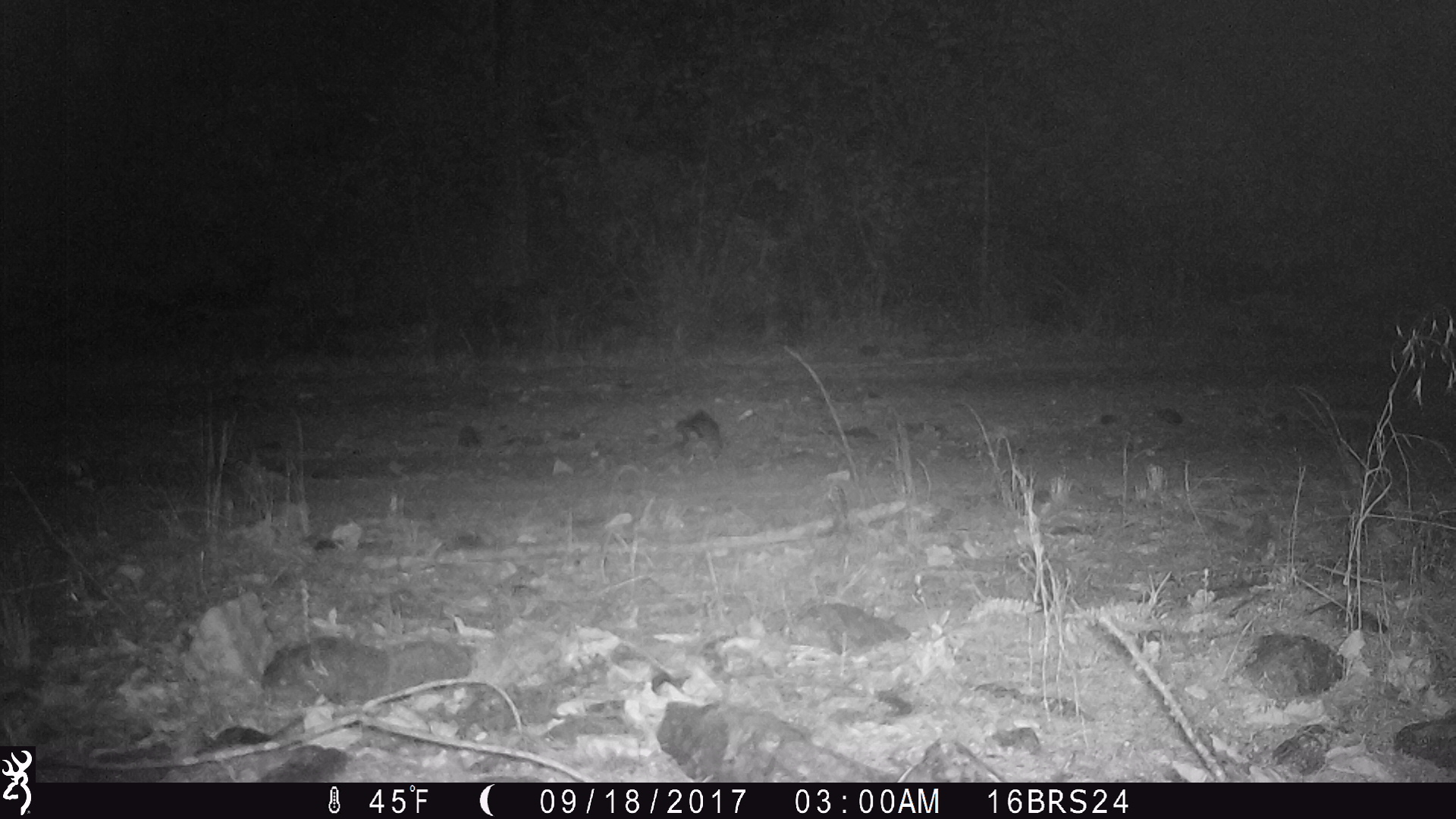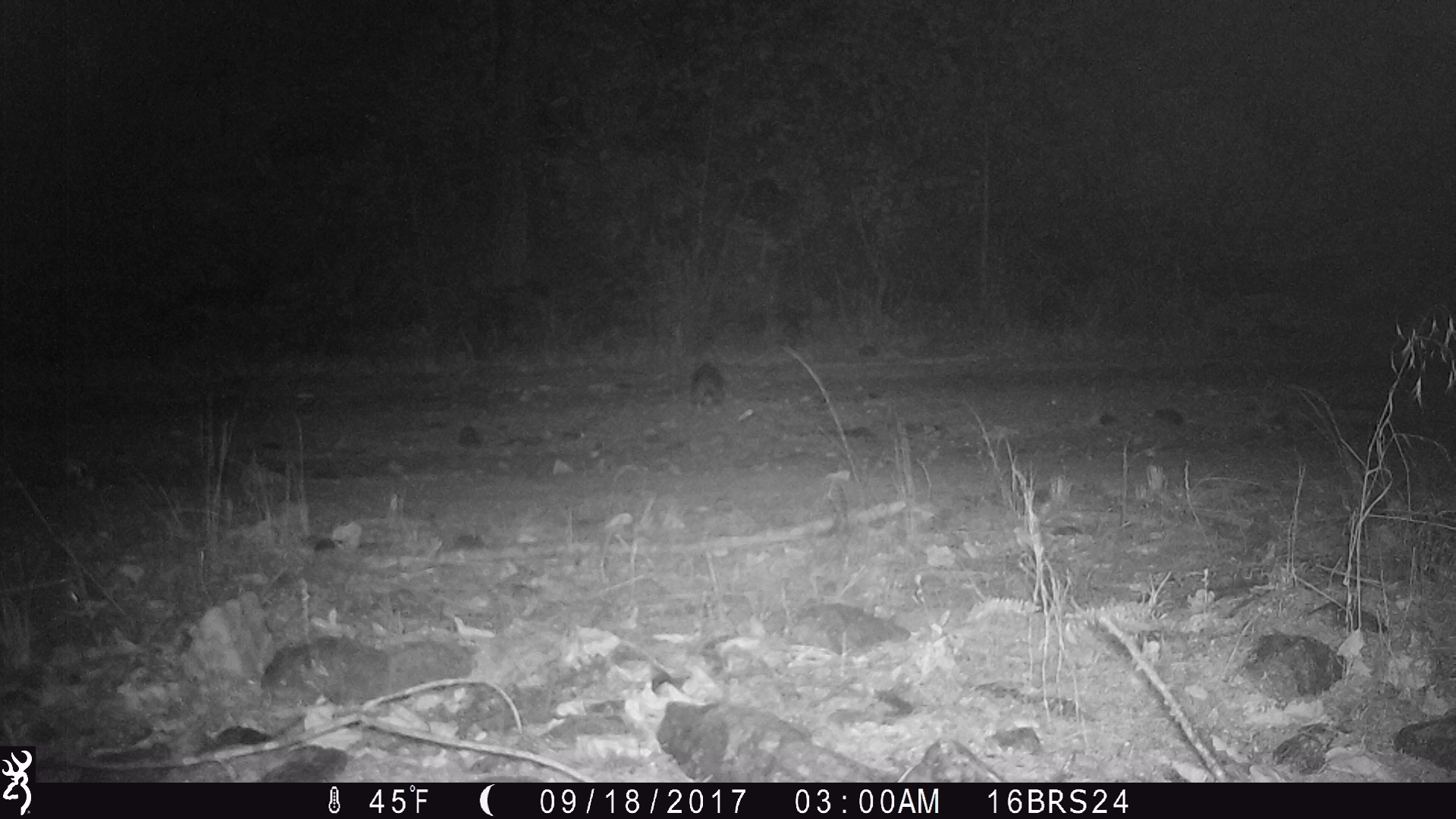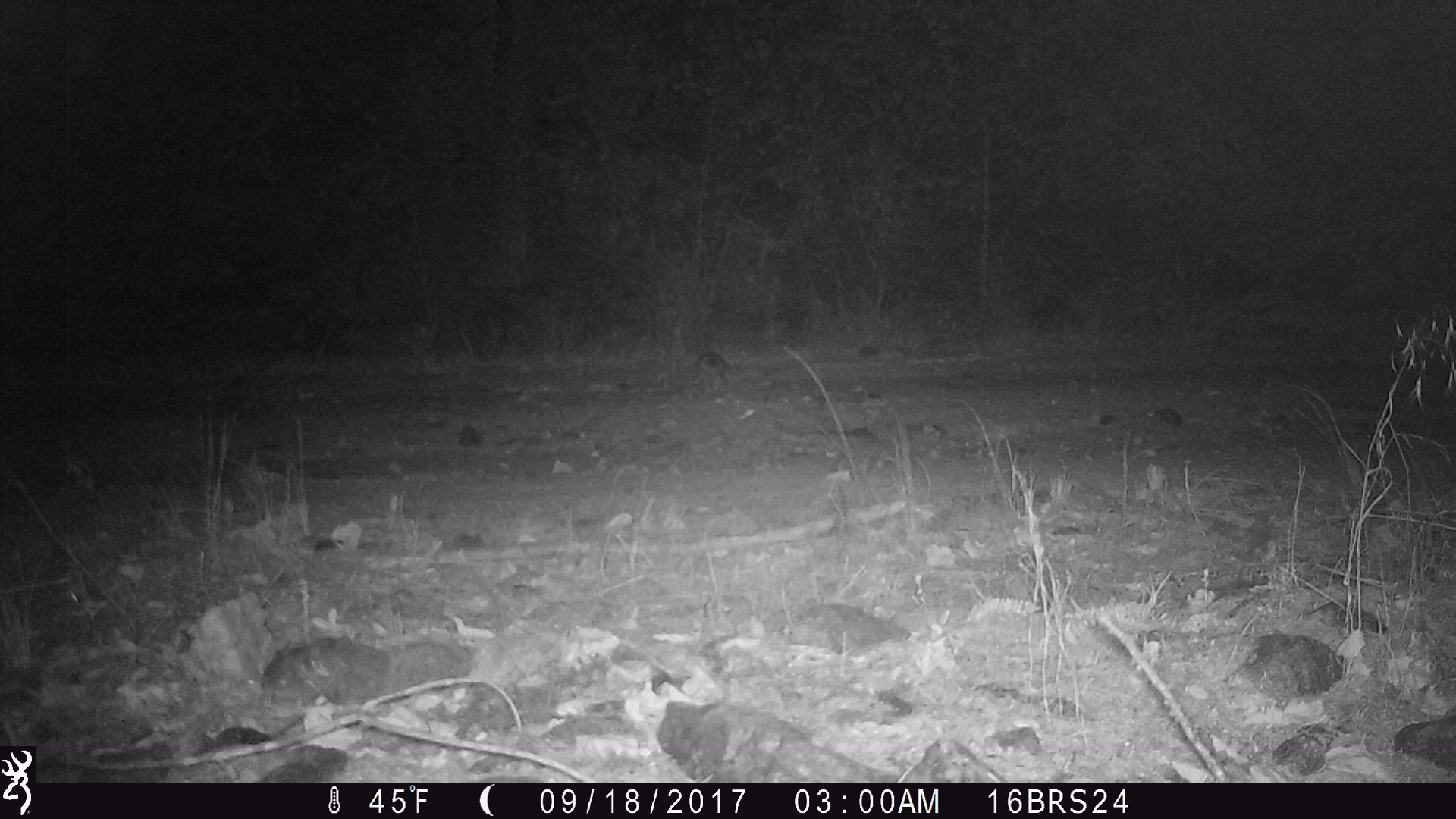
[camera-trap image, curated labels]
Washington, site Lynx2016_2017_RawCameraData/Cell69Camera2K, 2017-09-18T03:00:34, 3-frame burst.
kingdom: Animalia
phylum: Chordata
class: Mammalia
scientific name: Mammalia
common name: small mammal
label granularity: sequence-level